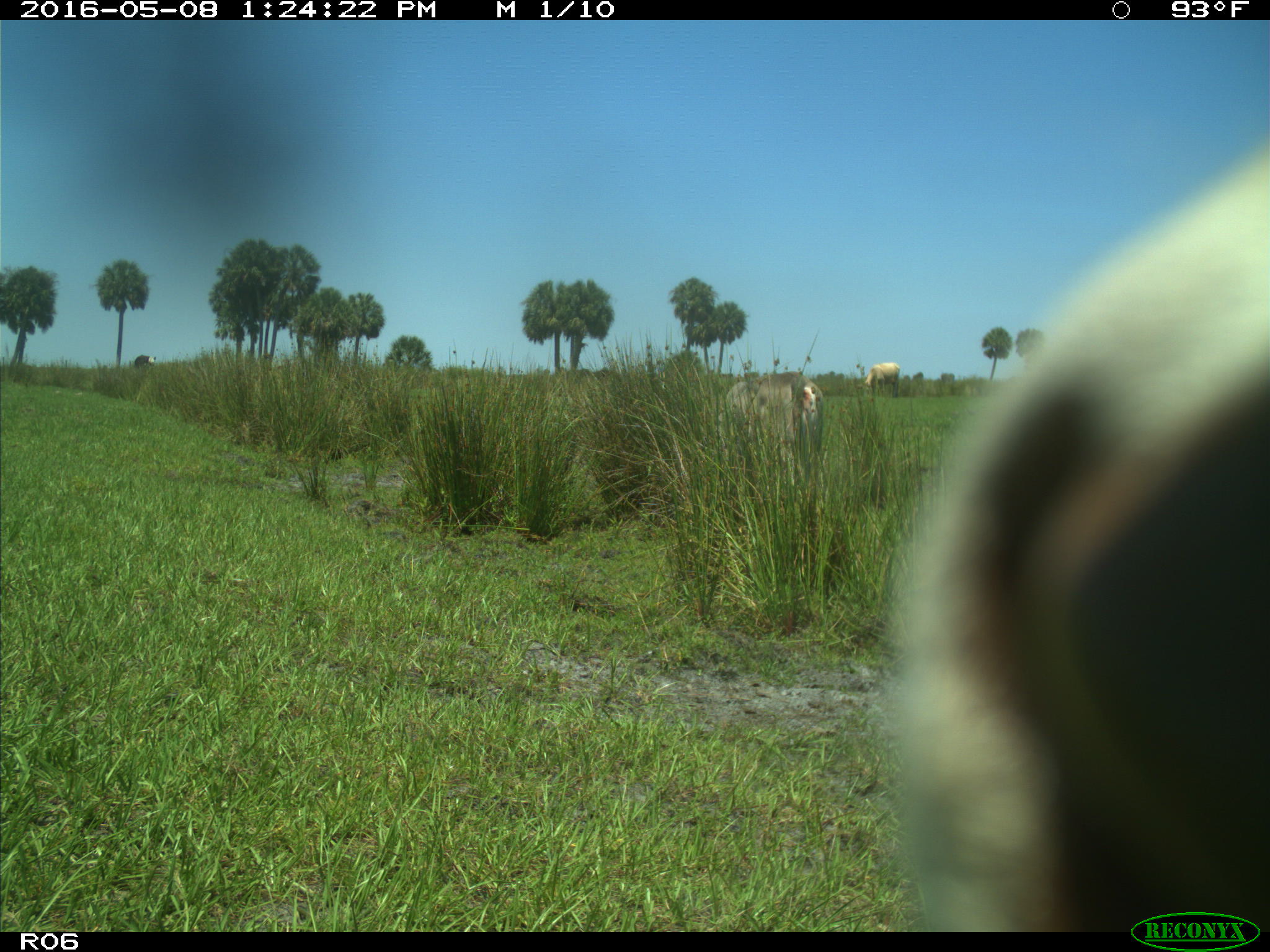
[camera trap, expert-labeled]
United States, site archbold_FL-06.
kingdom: Animalia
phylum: Chordata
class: Mammalia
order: Artiodactyla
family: Bovidae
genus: Bos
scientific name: Bos taurus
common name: domestic cow